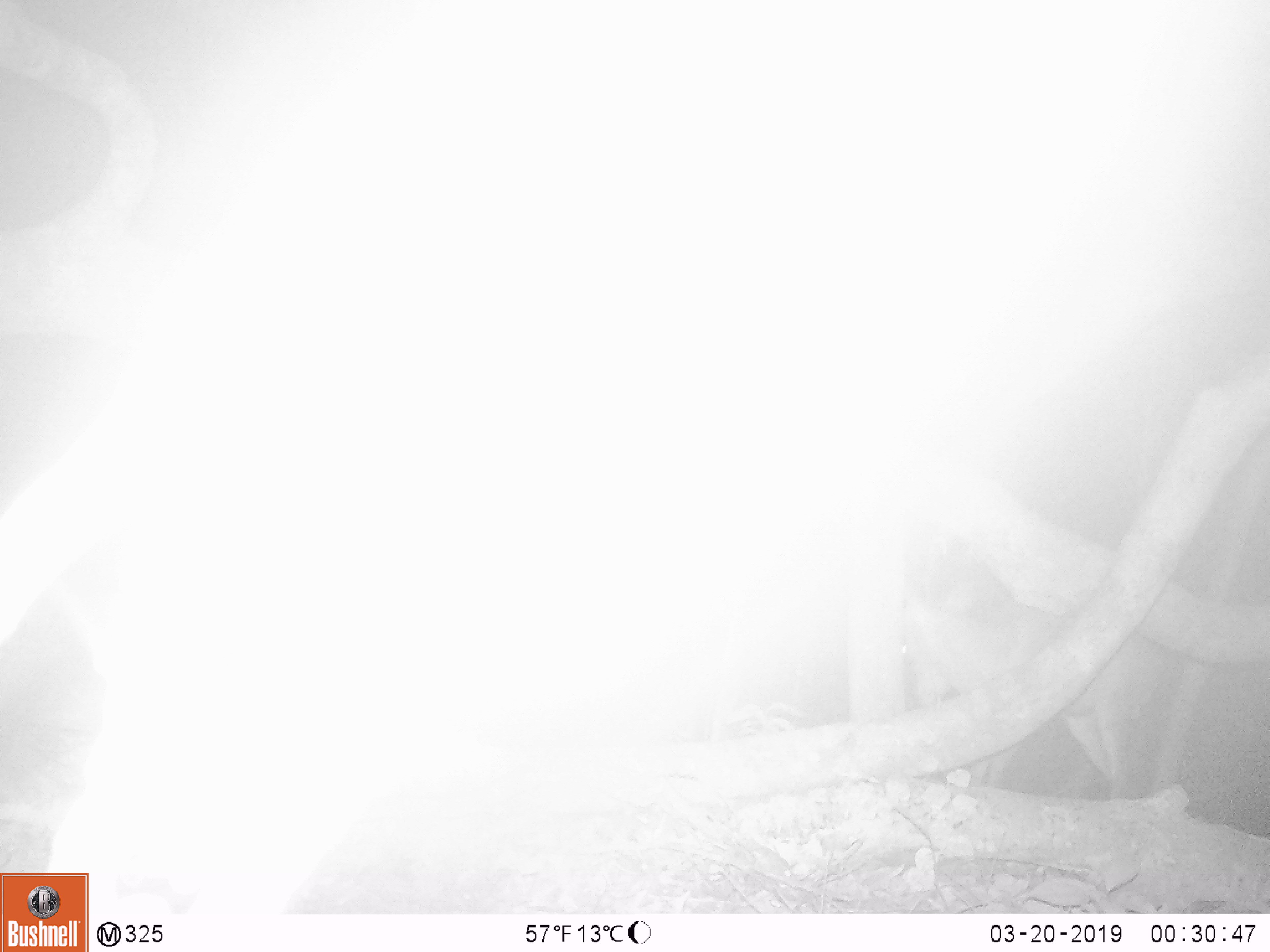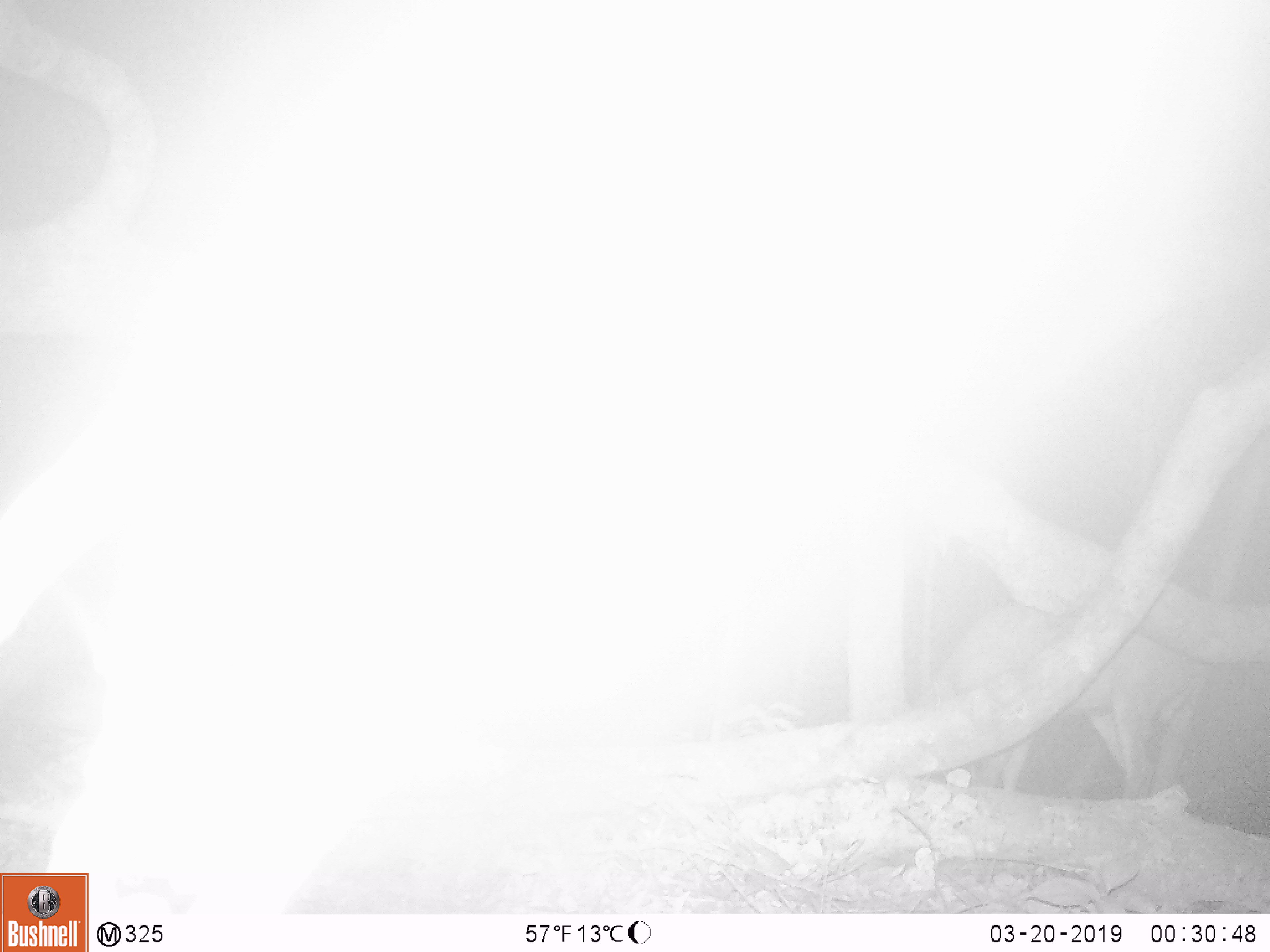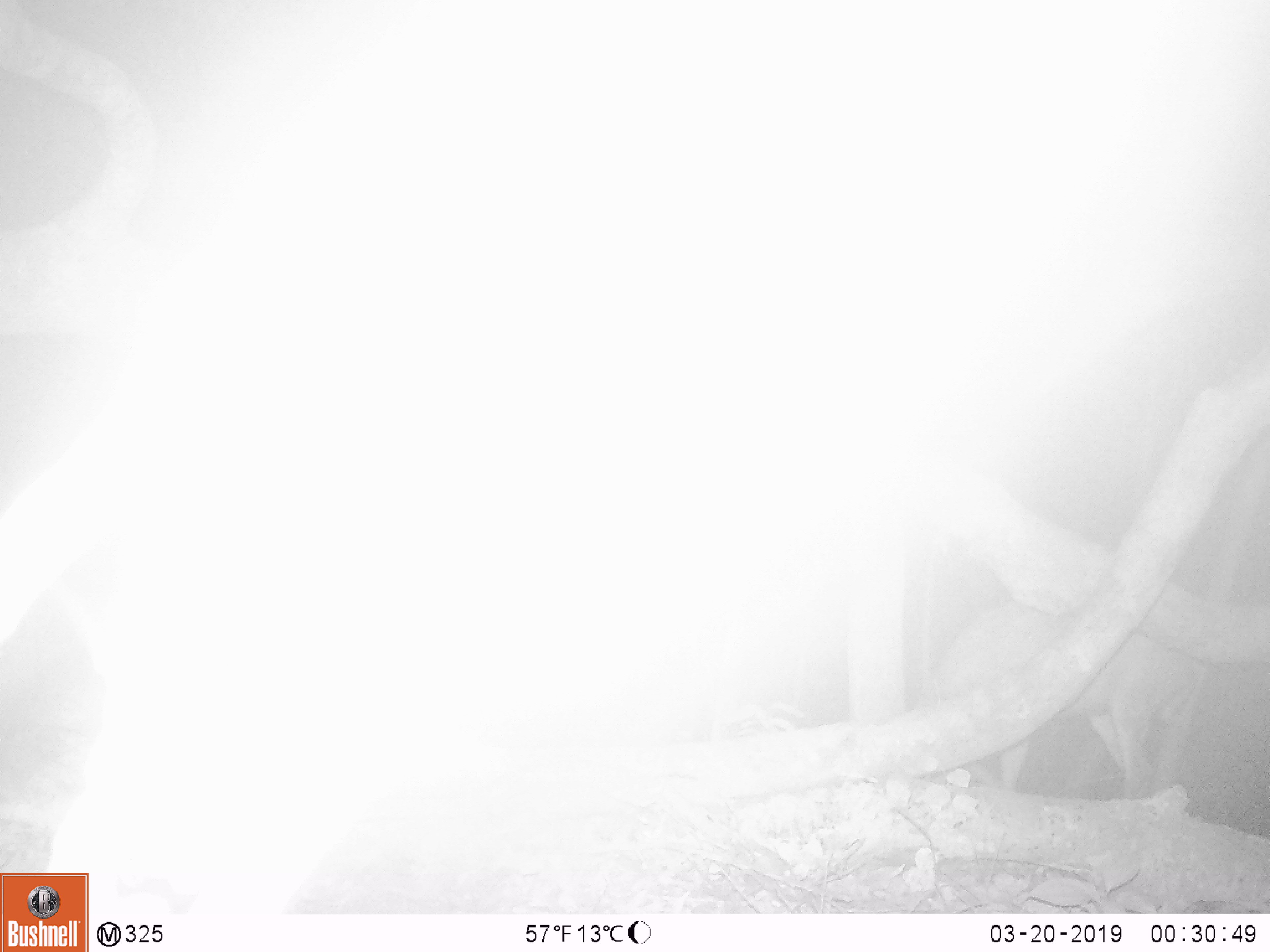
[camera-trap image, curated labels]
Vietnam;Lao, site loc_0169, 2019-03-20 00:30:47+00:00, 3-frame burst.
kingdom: Animalia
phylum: Chordata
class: Mammalia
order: Artiodactyla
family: Cervidae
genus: Muntiacus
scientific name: Muntiacus rooseveltorum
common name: roosevelt's muntjac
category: roosevelts muntjac group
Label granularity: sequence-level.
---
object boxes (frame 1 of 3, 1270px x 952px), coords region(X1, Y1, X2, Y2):
roosevelts muntjac group: region(900, 581, 1166, 794)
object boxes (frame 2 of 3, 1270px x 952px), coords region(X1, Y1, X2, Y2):
roosevelts muntjac group: region(917, 606, 1200, 793)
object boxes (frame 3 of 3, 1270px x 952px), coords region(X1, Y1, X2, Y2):
roosevelts muntjac group: region(910, 602, 1208, 793)